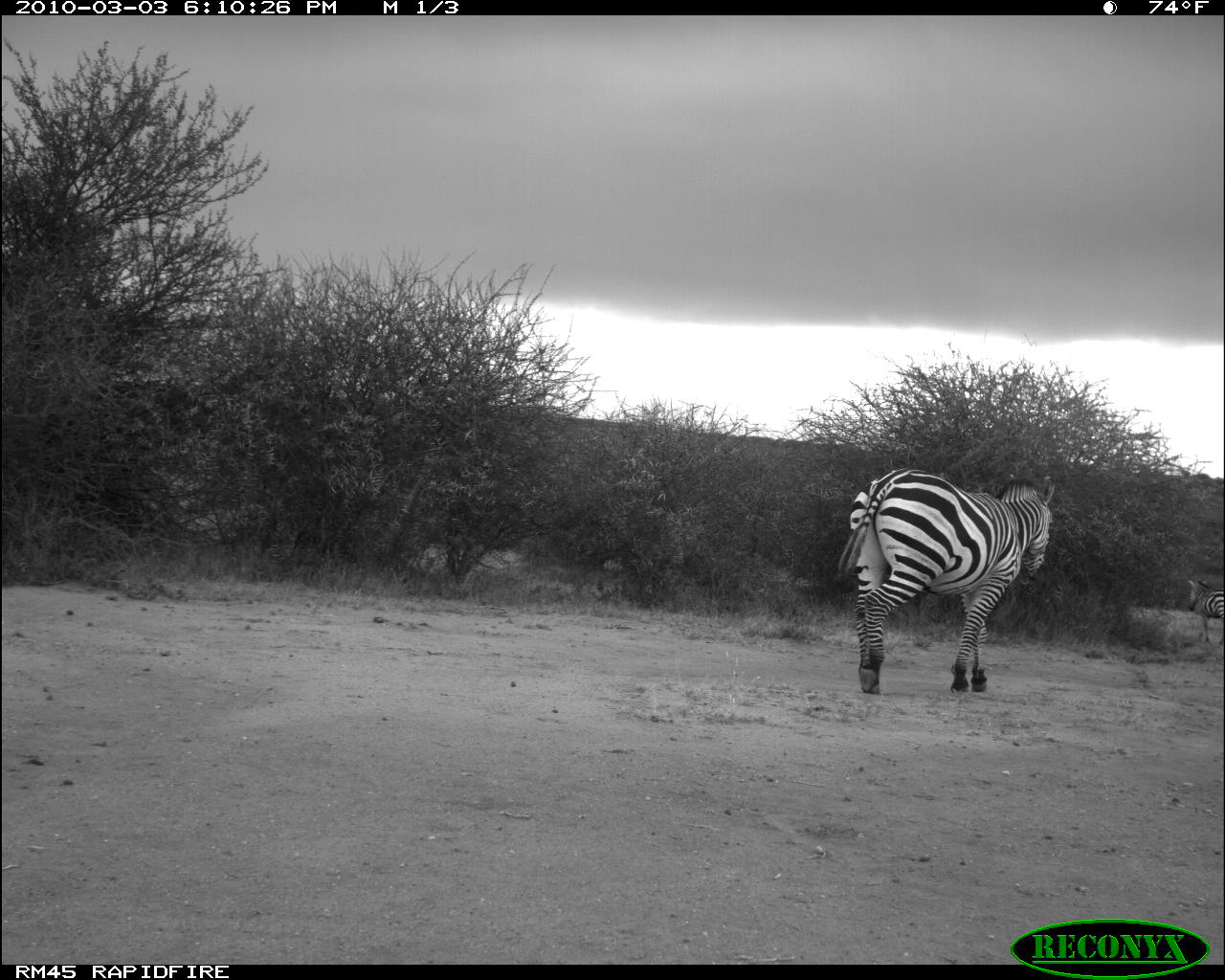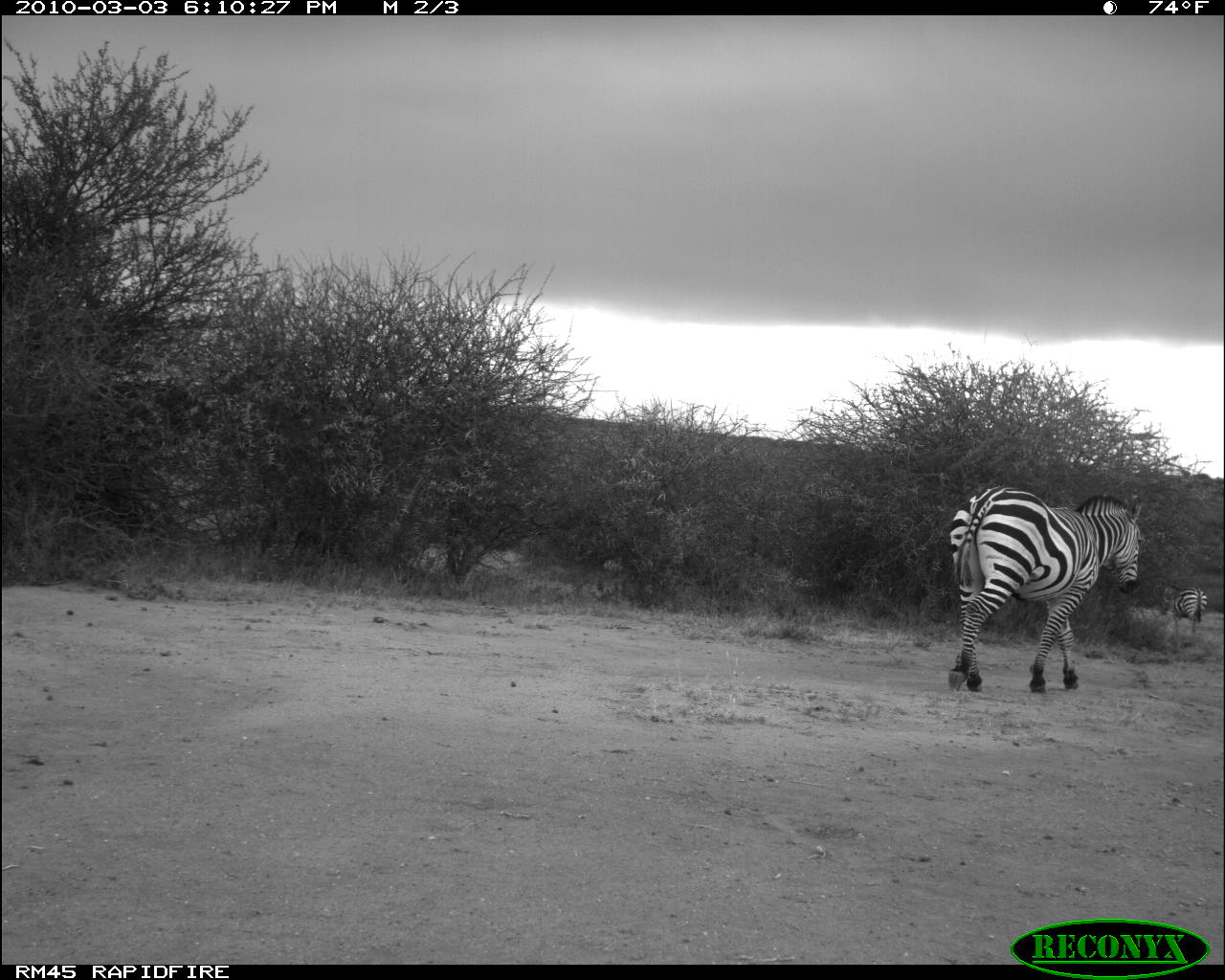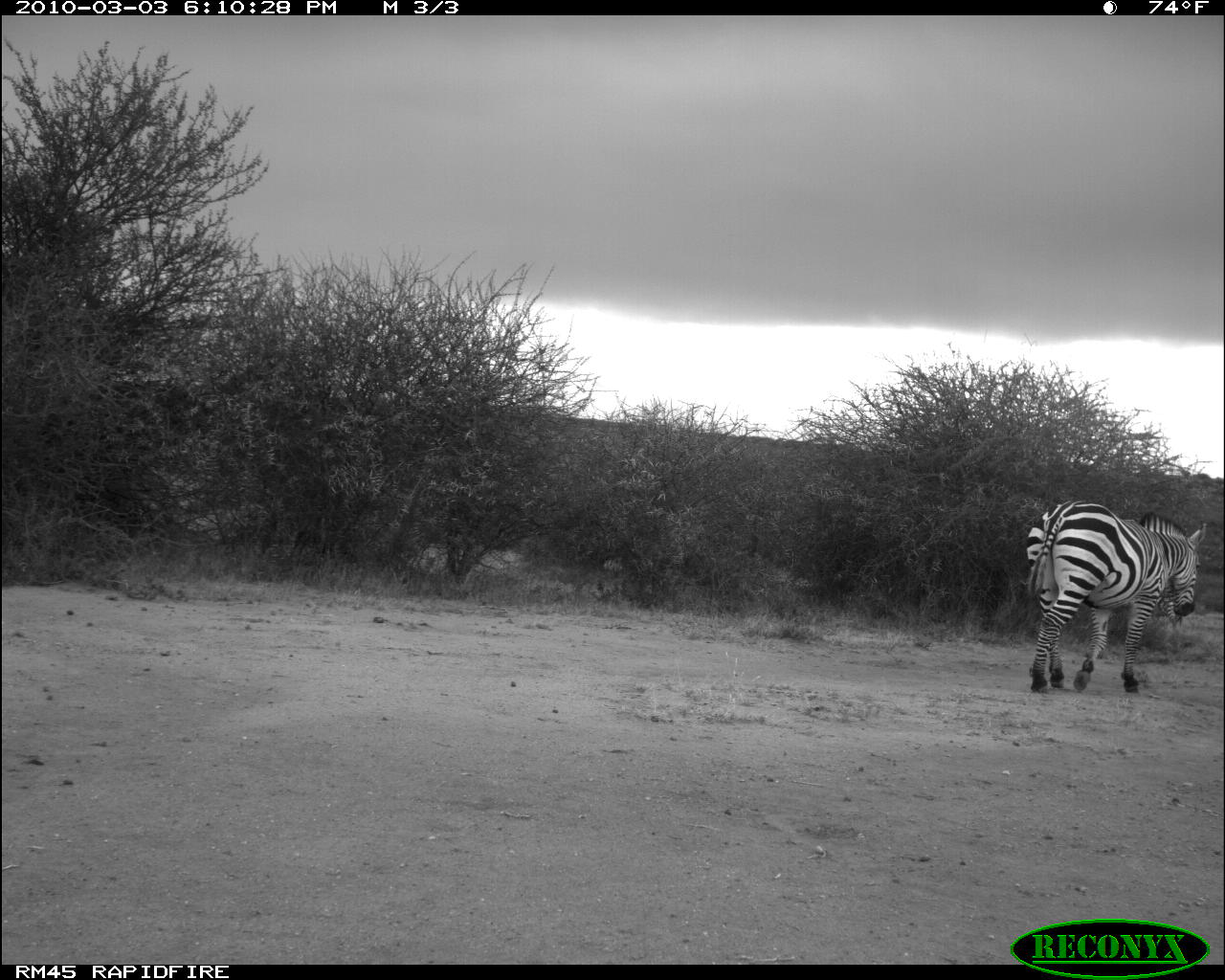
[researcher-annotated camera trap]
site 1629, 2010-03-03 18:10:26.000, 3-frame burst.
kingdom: Animalia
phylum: Chordata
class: Mammalia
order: Perissodactyla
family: Equidae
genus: Equus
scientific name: Equus quagga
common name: plains zebra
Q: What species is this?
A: Equus quagga (plains zebra).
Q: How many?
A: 2.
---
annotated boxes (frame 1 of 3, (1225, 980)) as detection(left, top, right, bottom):
equus quagga: detection(833, 466, 1056, 695); detection(1182, 576, 1224, 647)